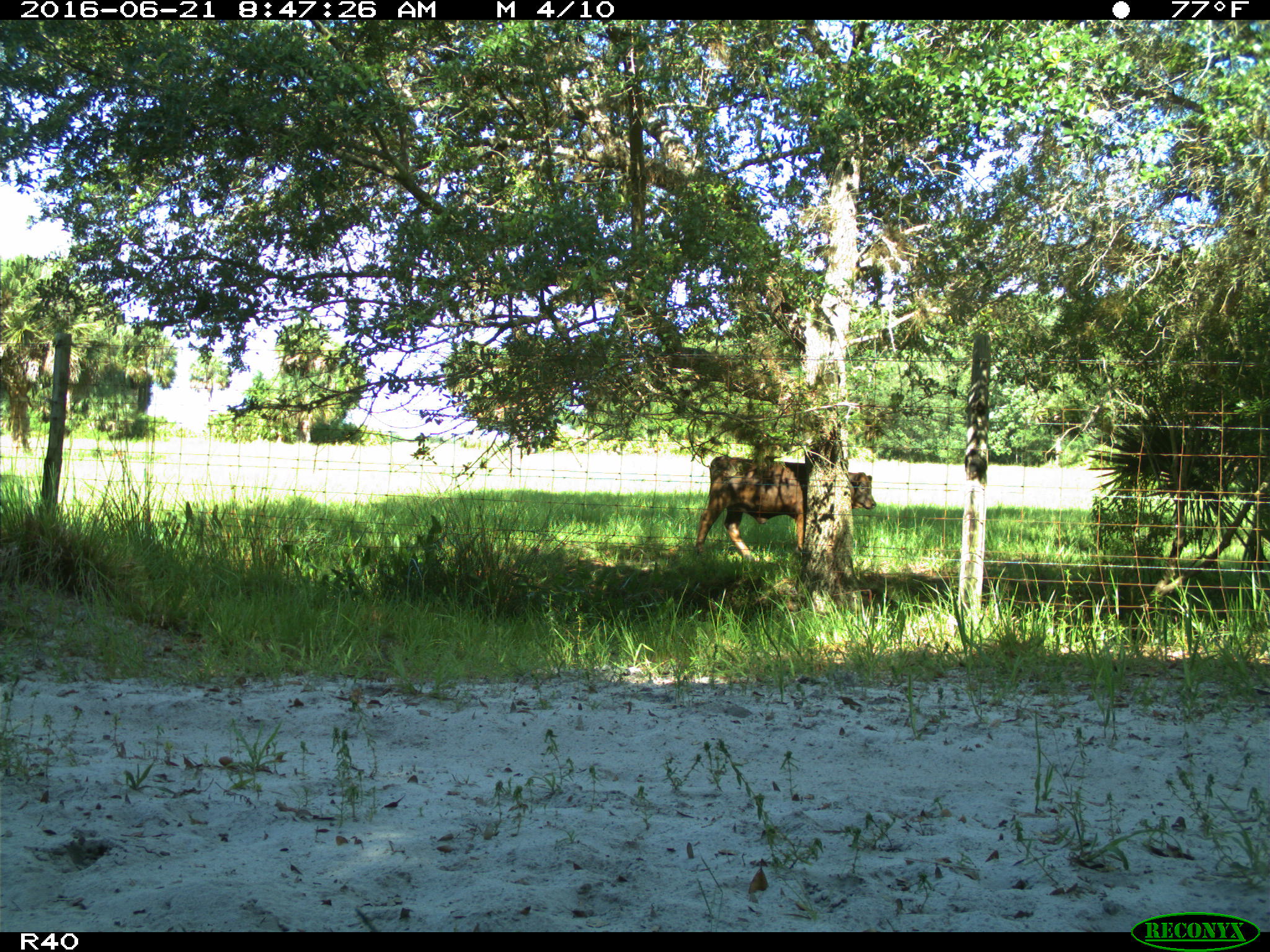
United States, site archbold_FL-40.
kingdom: Animalia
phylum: Chordata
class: Mammalia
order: Artiodactyla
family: Bovidae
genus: Bos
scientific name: Bos taurus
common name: domestic cow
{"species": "Bos taurus (domestic cow)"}